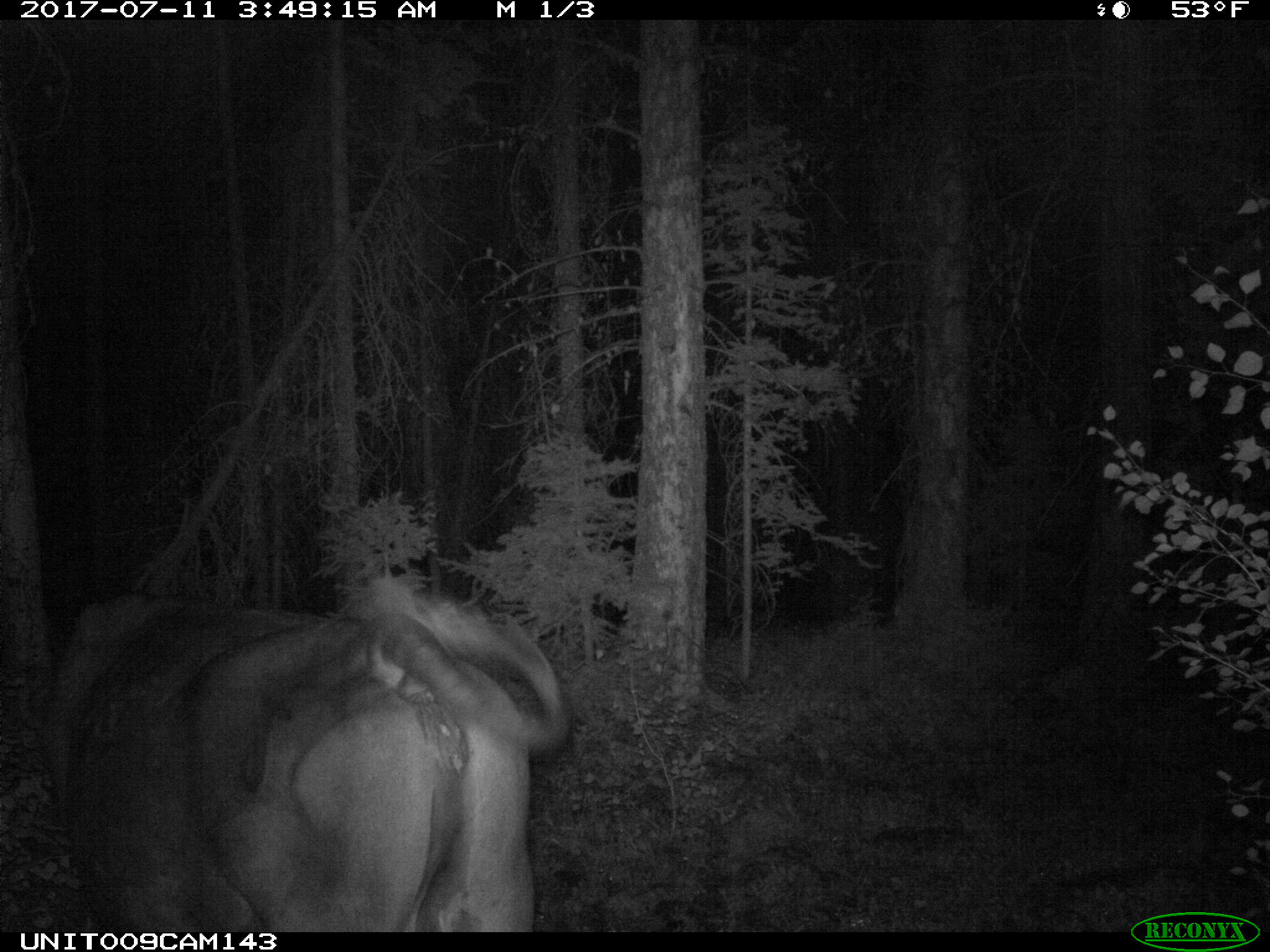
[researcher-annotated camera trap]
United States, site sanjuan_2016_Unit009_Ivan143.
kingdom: Animalia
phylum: Chordata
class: Mammalia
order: Artiodactyla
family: Bovidae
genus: Bos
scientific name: Bos taurus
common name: domestic cow